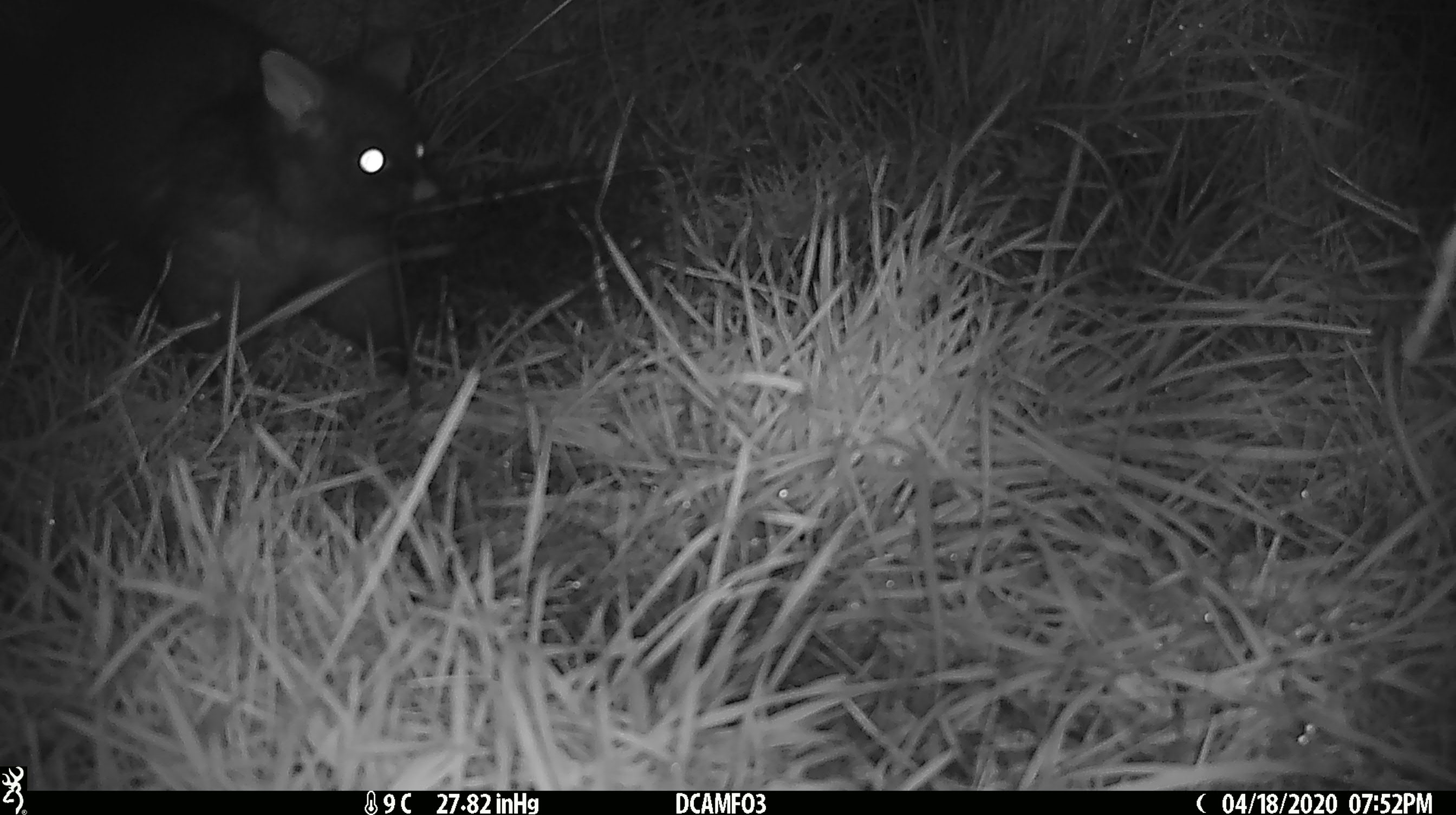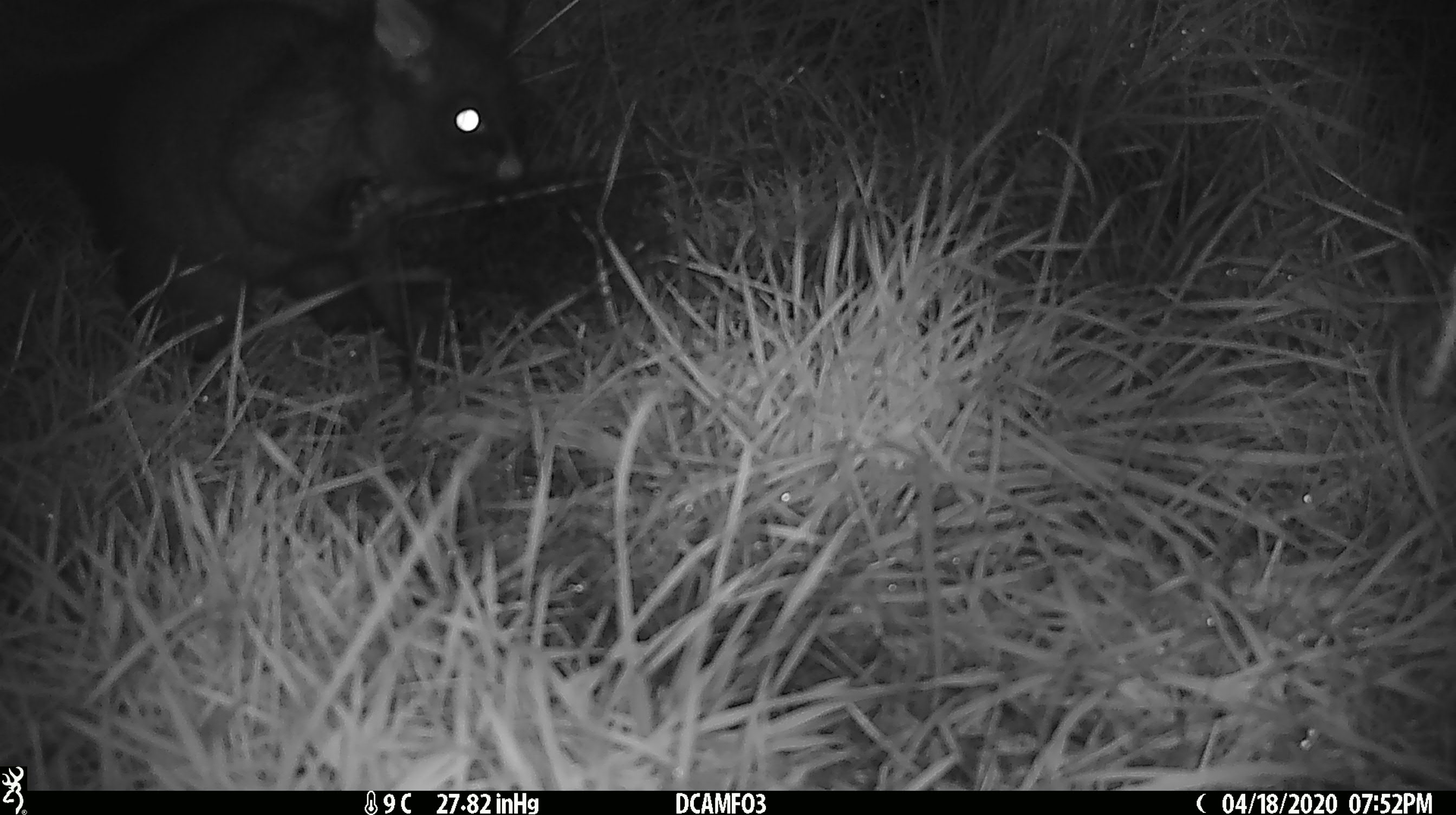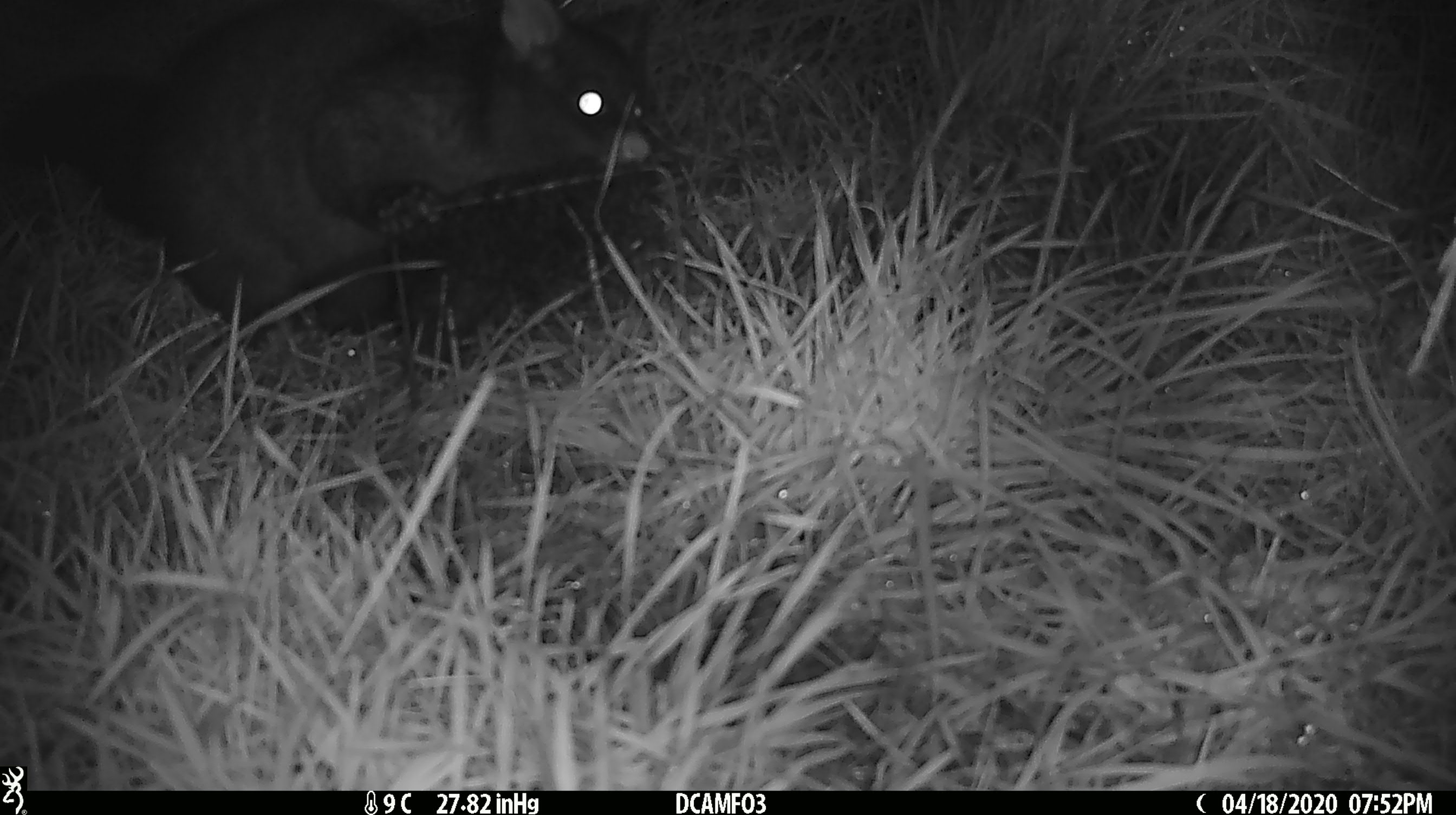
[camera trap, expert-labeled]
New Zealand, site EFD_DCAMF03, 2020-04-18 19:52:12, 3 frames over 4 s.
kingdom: Animalia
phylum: Chordata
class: Mammalia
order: Diprotodontia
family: Phalangeridae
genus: Trichosurus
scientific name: Trichosurus vulpecula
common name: common brushtail possum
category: possum